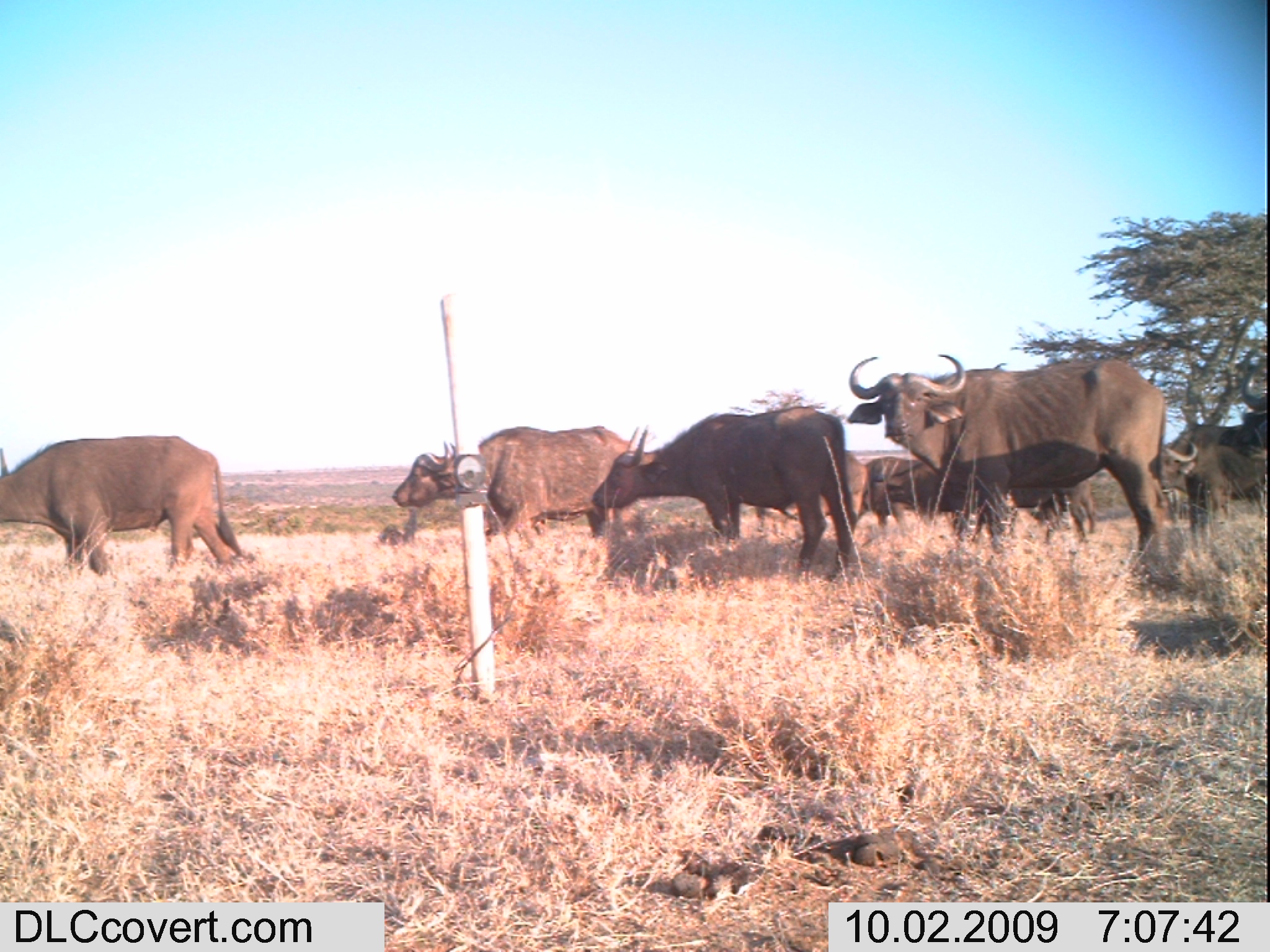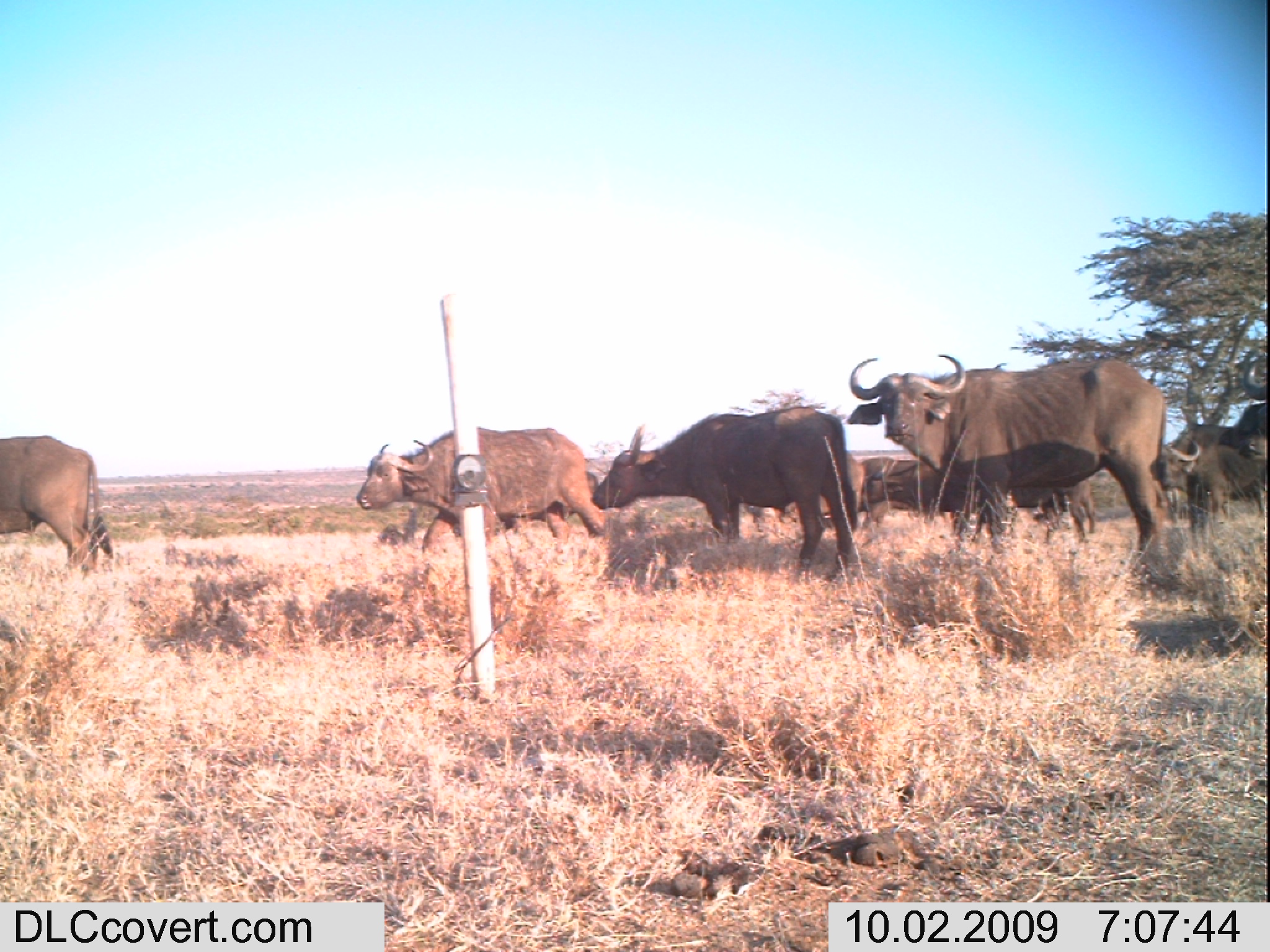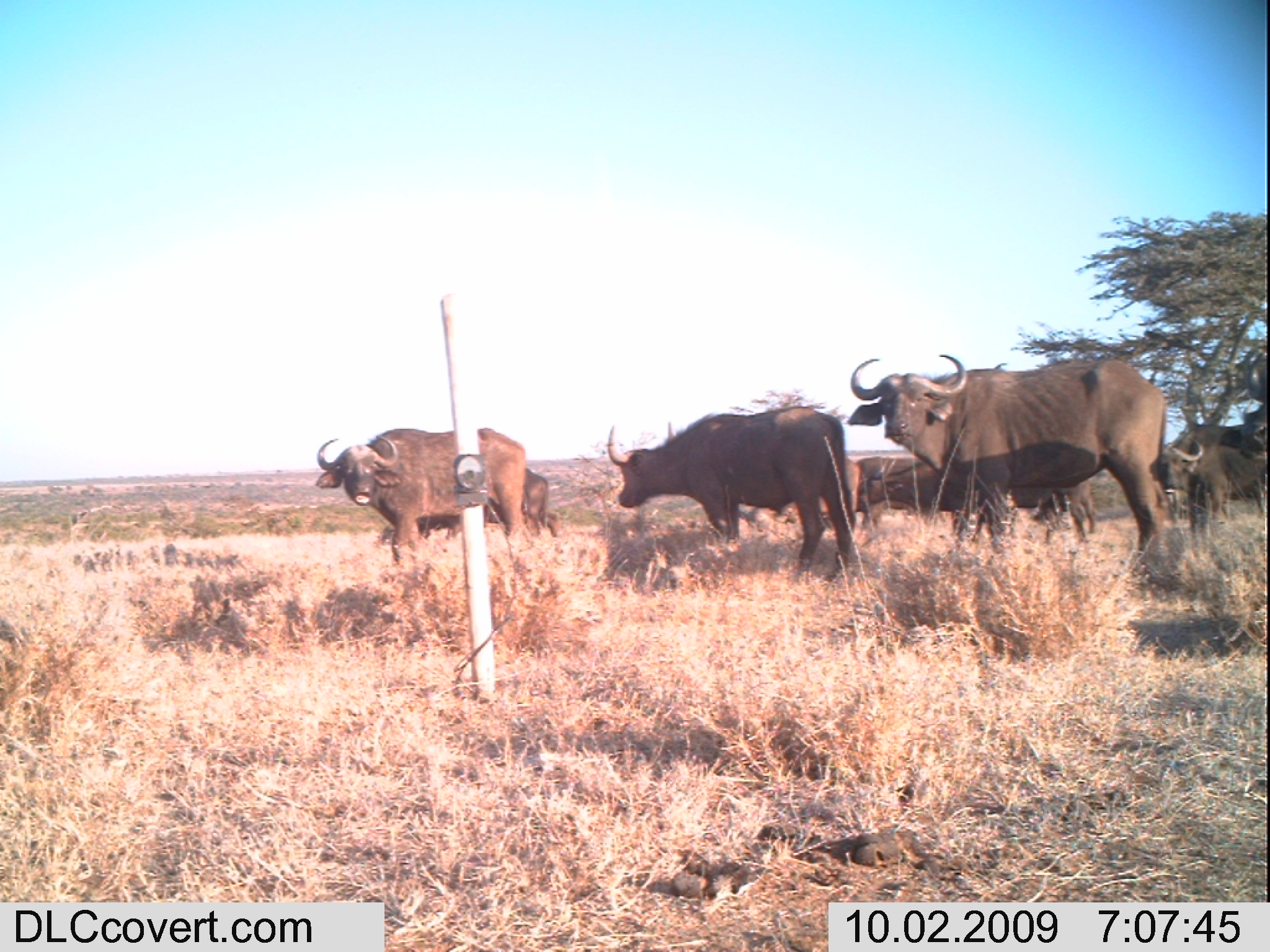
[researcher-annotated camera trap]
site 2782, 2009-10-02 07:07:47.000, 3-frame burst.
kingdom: Animalia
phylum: Chordata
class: Mammalia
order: Artiodactyla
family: Bovidae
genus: Syncerus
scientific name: Syncerus caffer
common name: african buffalo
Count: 7.